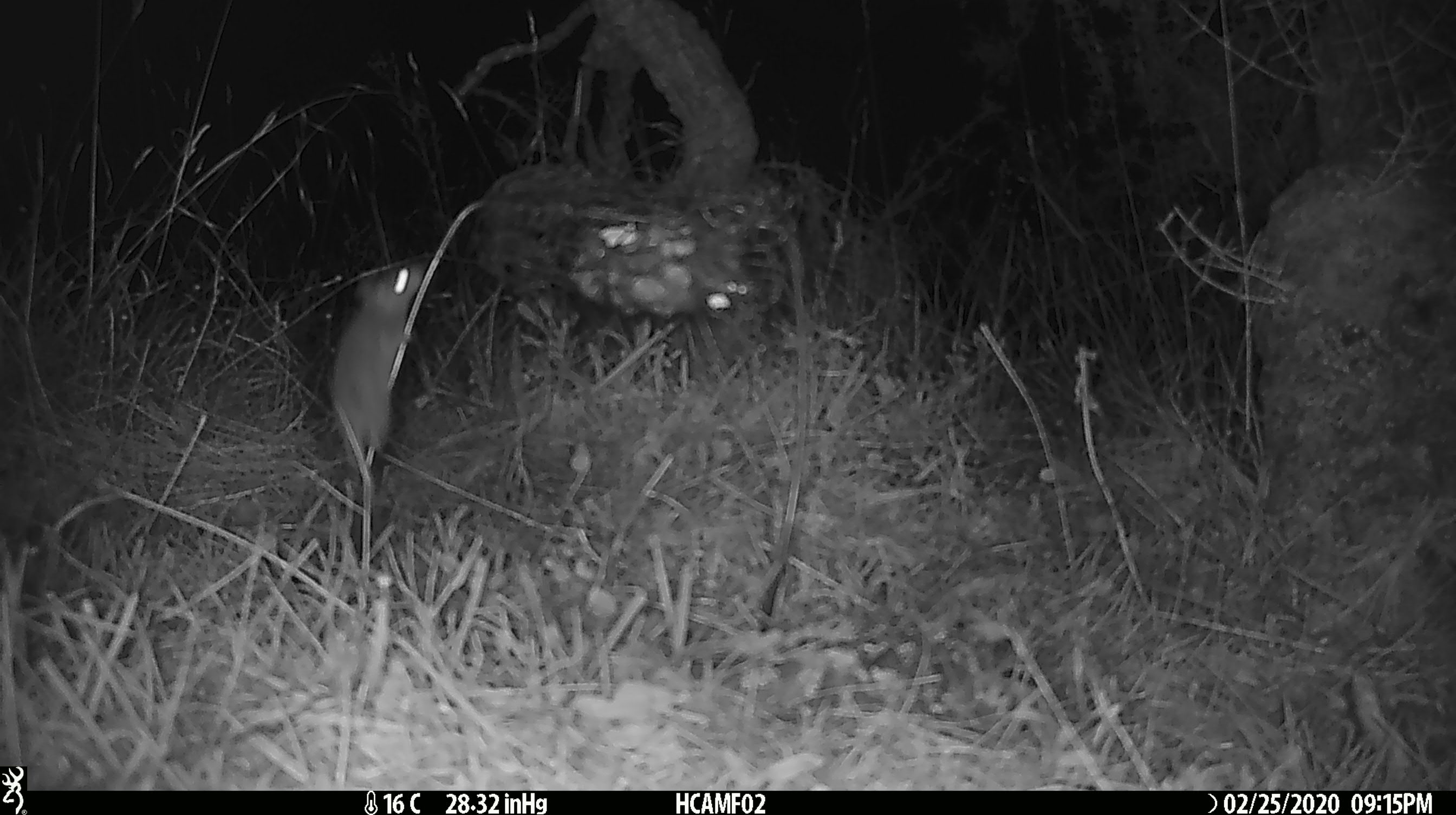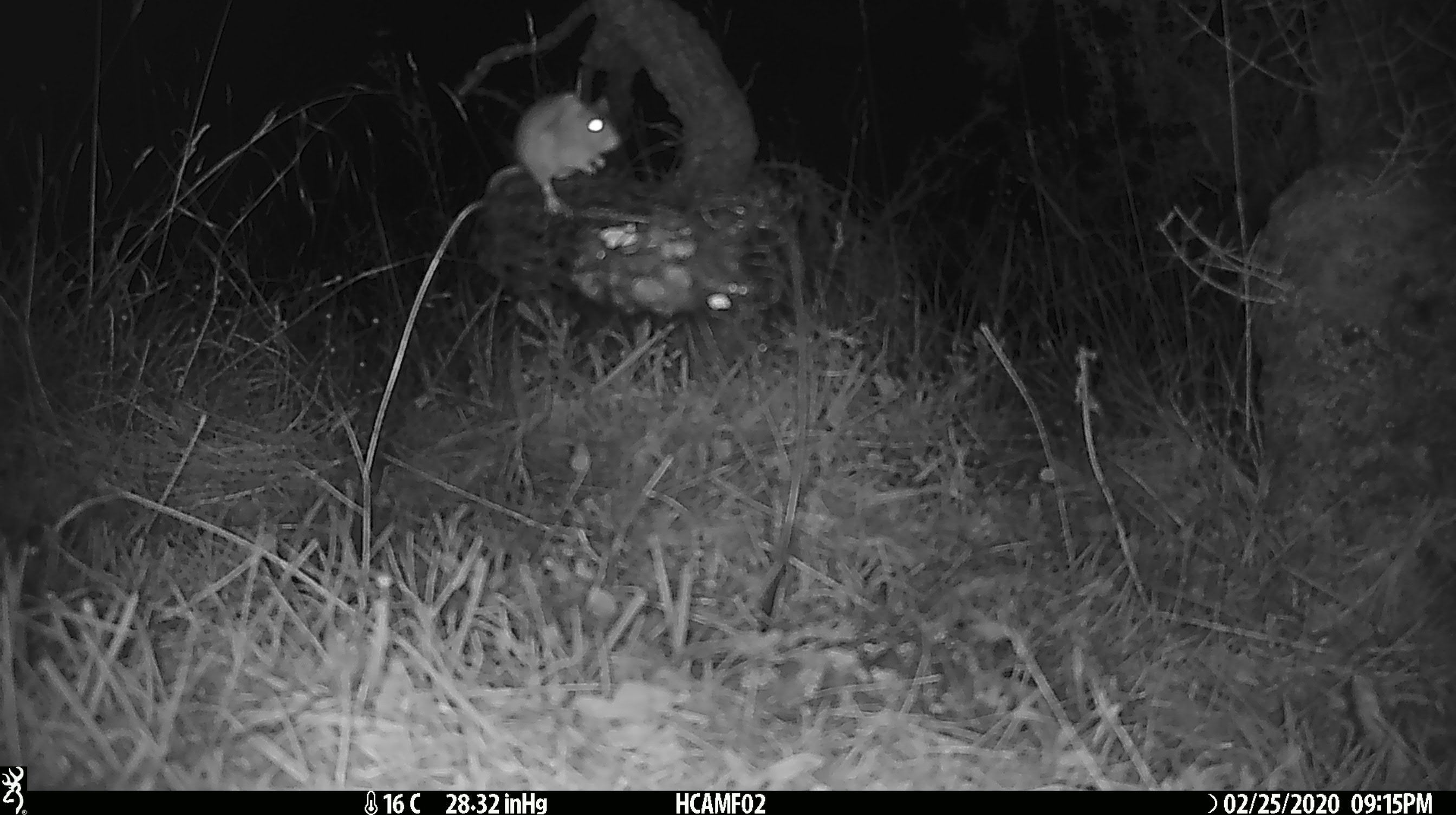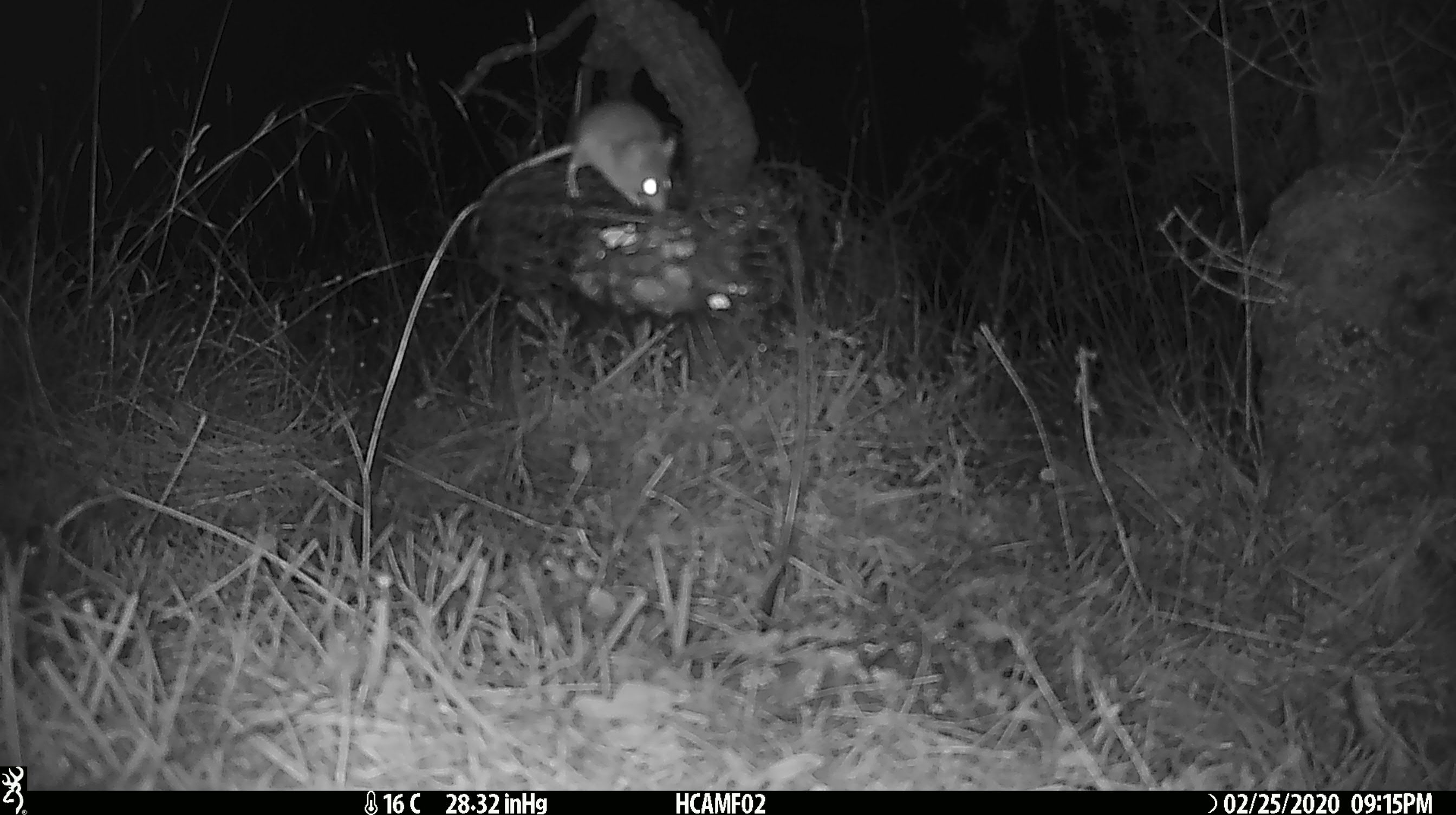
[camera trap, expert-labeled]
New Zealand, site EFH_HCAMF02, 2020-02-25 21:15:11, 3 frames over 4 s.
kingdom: Animalia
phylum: Chordata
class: Mammalia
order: Rodentia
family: Muridae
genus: Mus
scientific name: Mus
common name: mouse